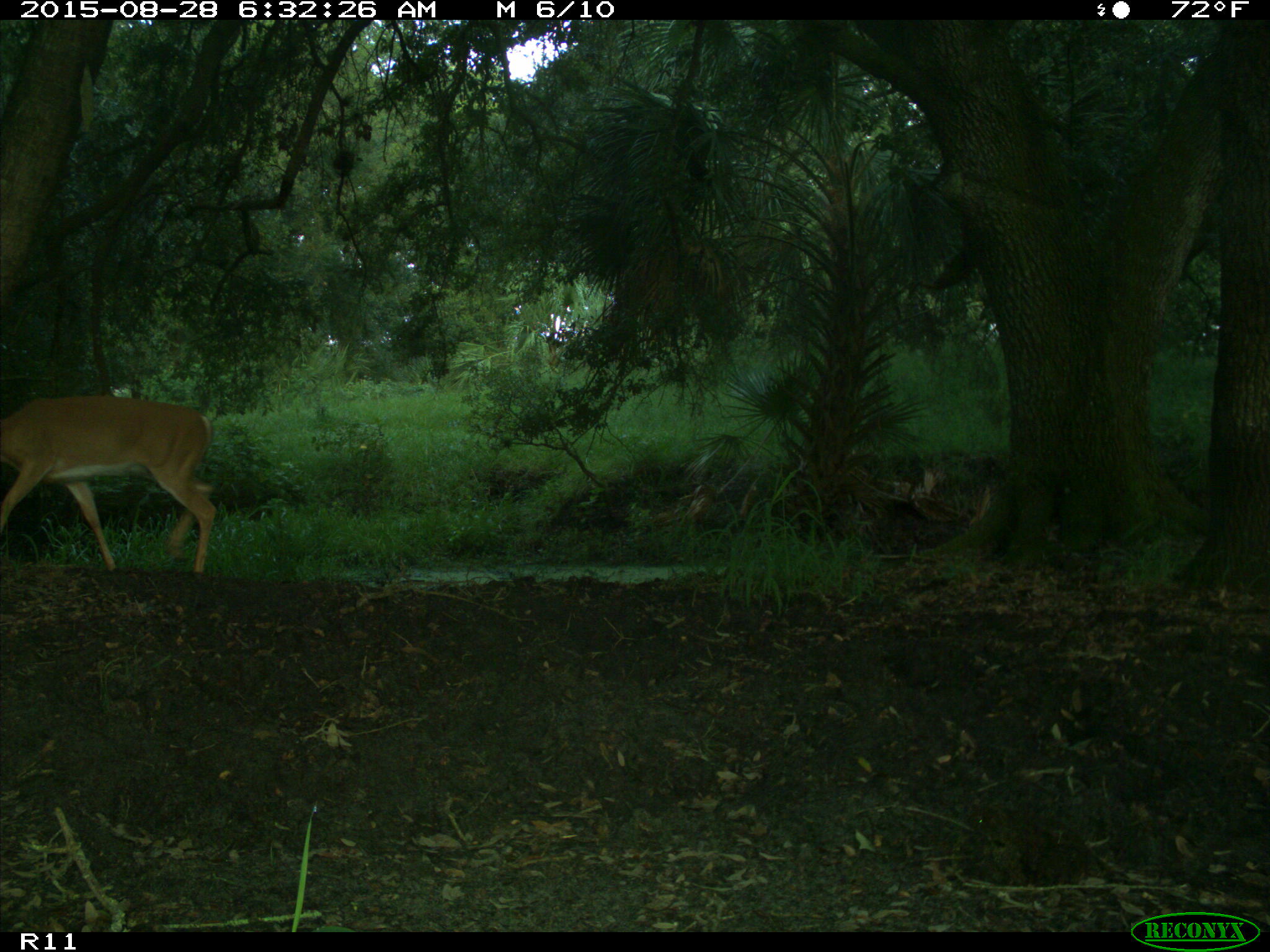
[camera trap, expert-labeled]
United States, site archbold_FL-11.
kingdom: Animalia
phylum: Chordata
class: Mammalia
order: Artiodactyla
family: Cervidae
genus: Odocoileus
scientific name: Odocoileus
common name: deer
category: unidentified deer